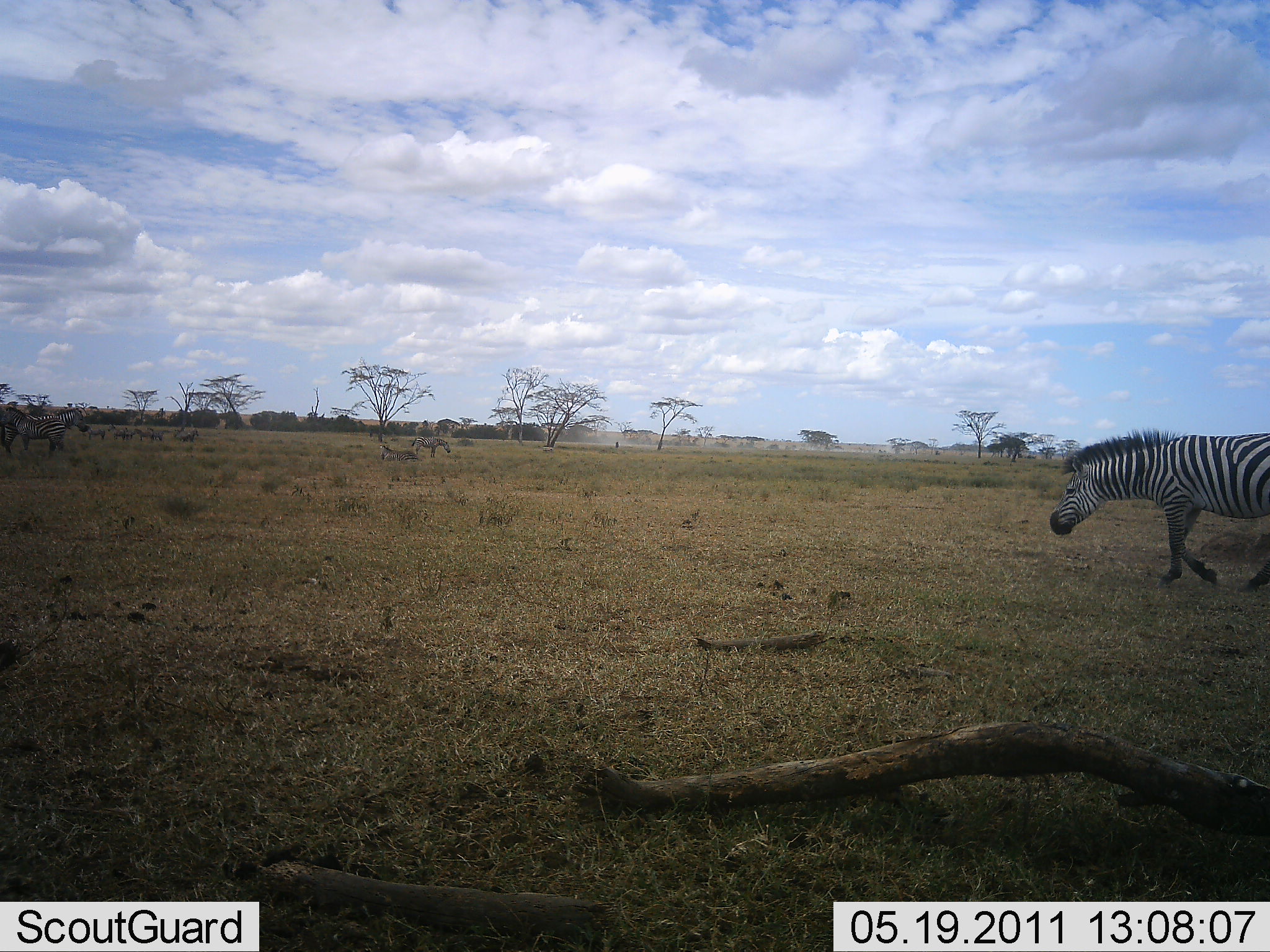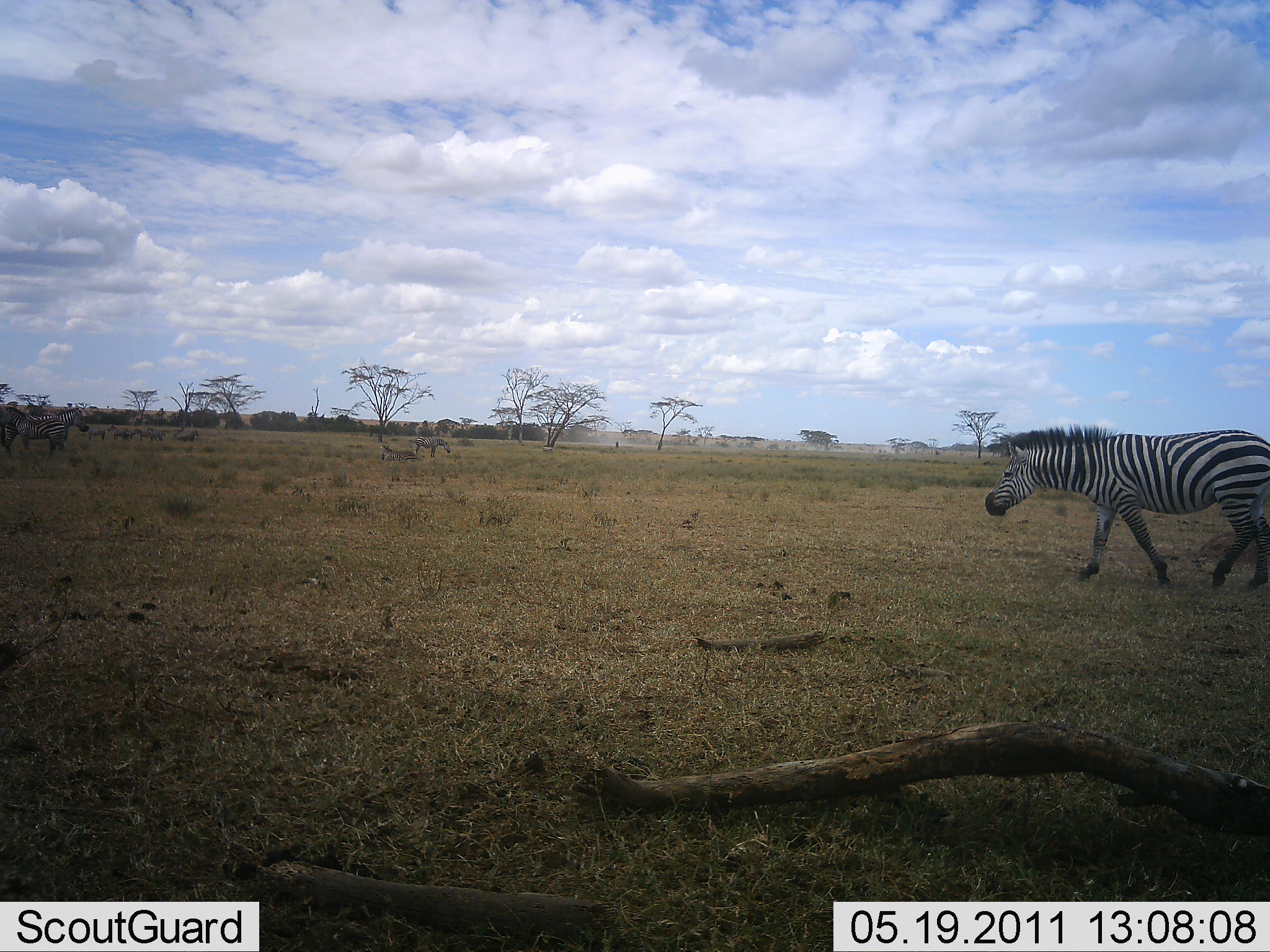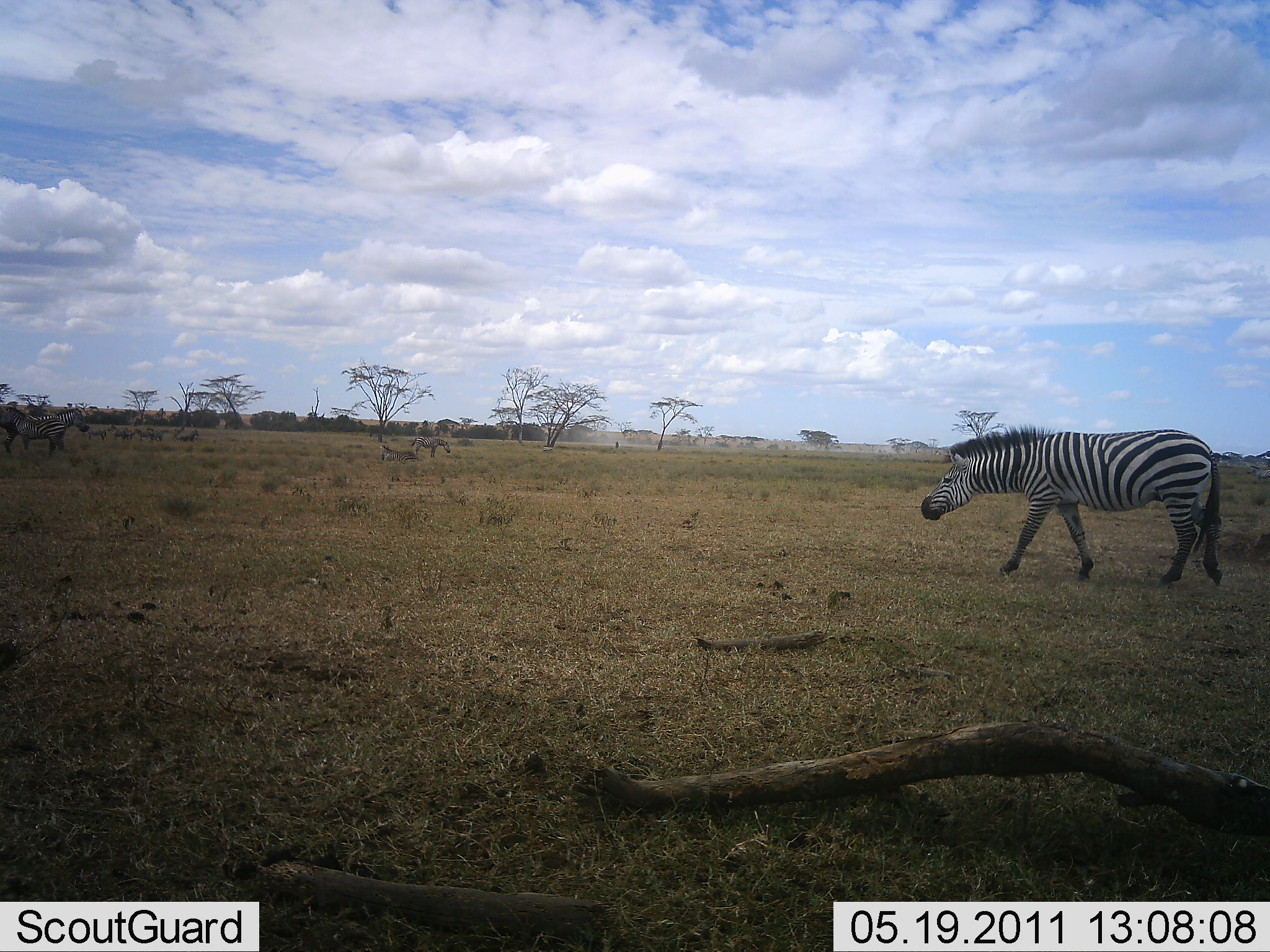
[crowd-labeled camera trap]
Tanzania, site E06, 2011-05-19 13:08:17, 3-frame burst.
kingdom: Animalia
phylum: Chordata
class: Mammalia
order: Perissodactyla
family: Equidae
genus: Equus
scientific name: Equus quagga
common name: plains zebra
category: zebra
Zebra (plains zebra) (Equus quagga), count 1. Behavior (volunteer vote fractions): standing 15%, resting 0%, moving 100%, interacting 0%. Young present (vote fraction): 0%. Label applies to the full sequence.